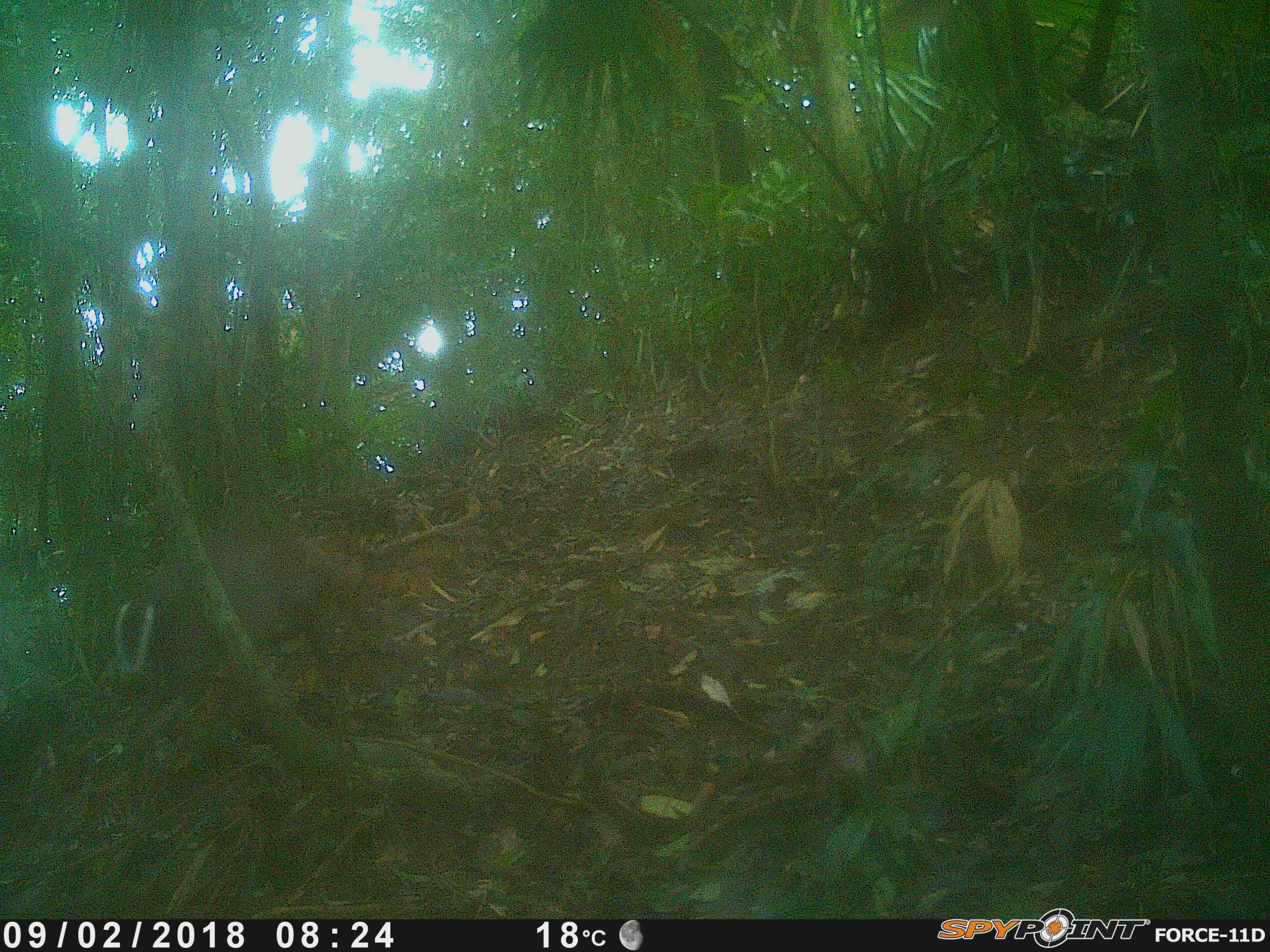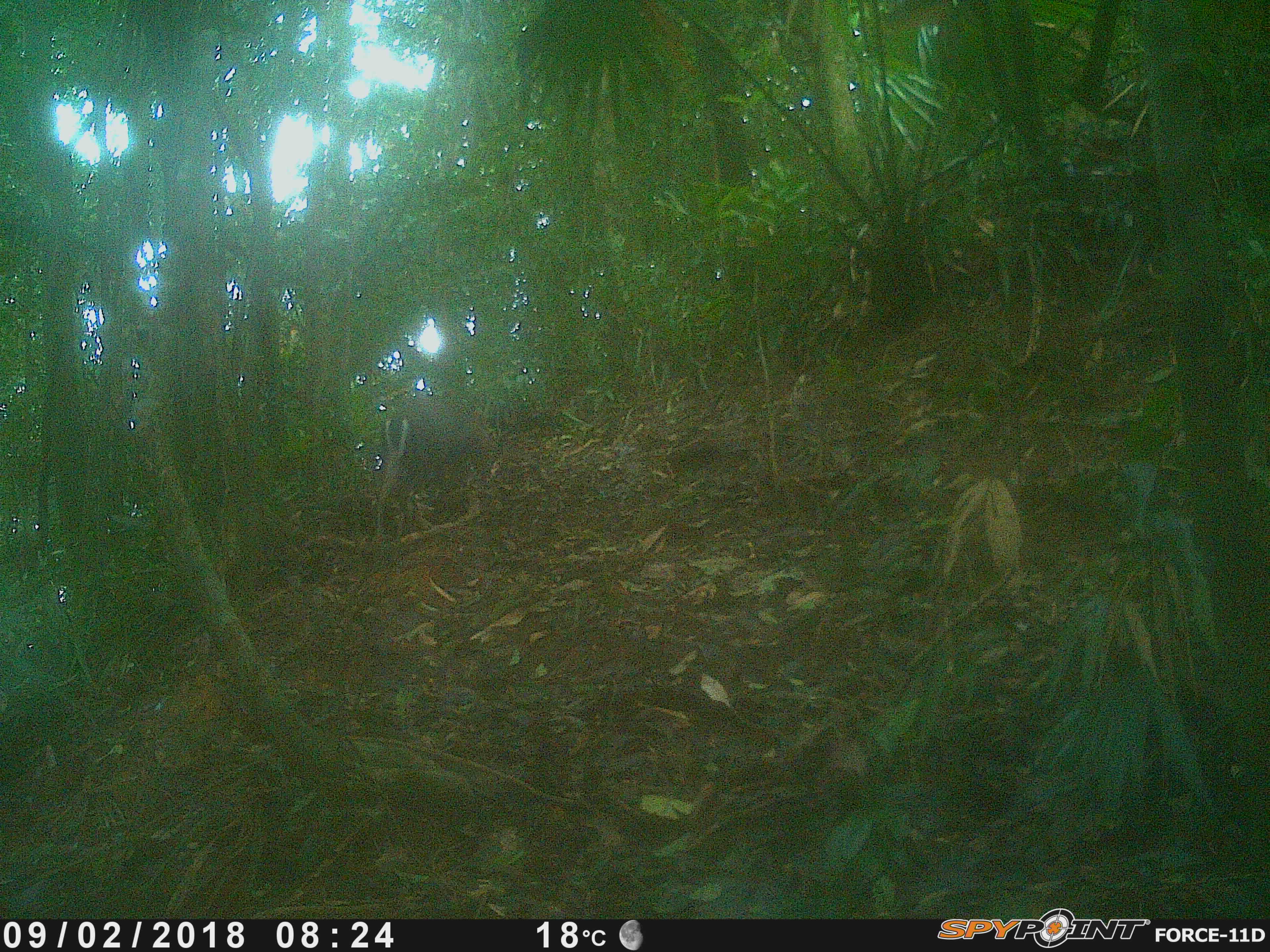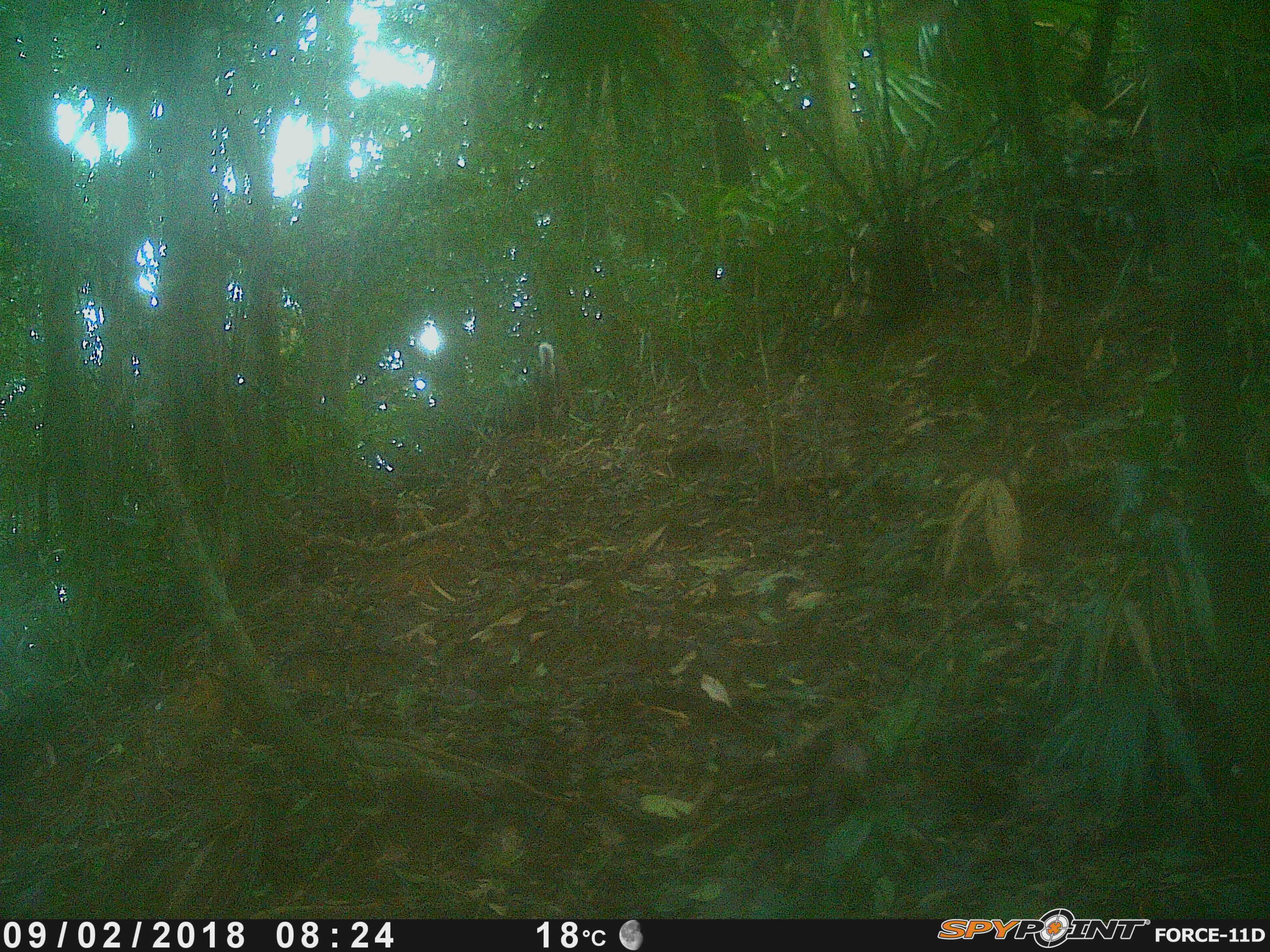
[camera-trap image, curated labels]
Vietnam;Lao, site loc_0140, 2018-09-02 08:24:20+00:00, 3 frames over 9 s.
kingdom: Animalia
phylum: Chordata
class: Mammalia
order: Artiodactyla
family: Cervidae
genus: Muntiacus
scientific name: Muntiacus rooseveltorum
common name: roosevelt's muntjac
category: roosevelts muntjac group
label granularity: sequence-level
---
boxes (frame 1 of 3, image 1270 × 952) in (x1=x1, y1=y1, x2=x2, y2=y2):
roosevelts muntjac group: (x1=114, y1=524, x2=364, y2=812)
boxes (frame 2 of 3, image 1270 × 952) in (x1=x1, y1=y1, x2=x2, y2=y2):
roosevelts muntjac group: (x1=373, y1=391, x2=502, y2=541)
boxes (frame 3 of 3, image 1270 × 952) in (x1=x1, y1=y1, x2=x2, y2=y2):
roosevelts muntjac group: (x1=532, y1=341, x2=573, y2=440)